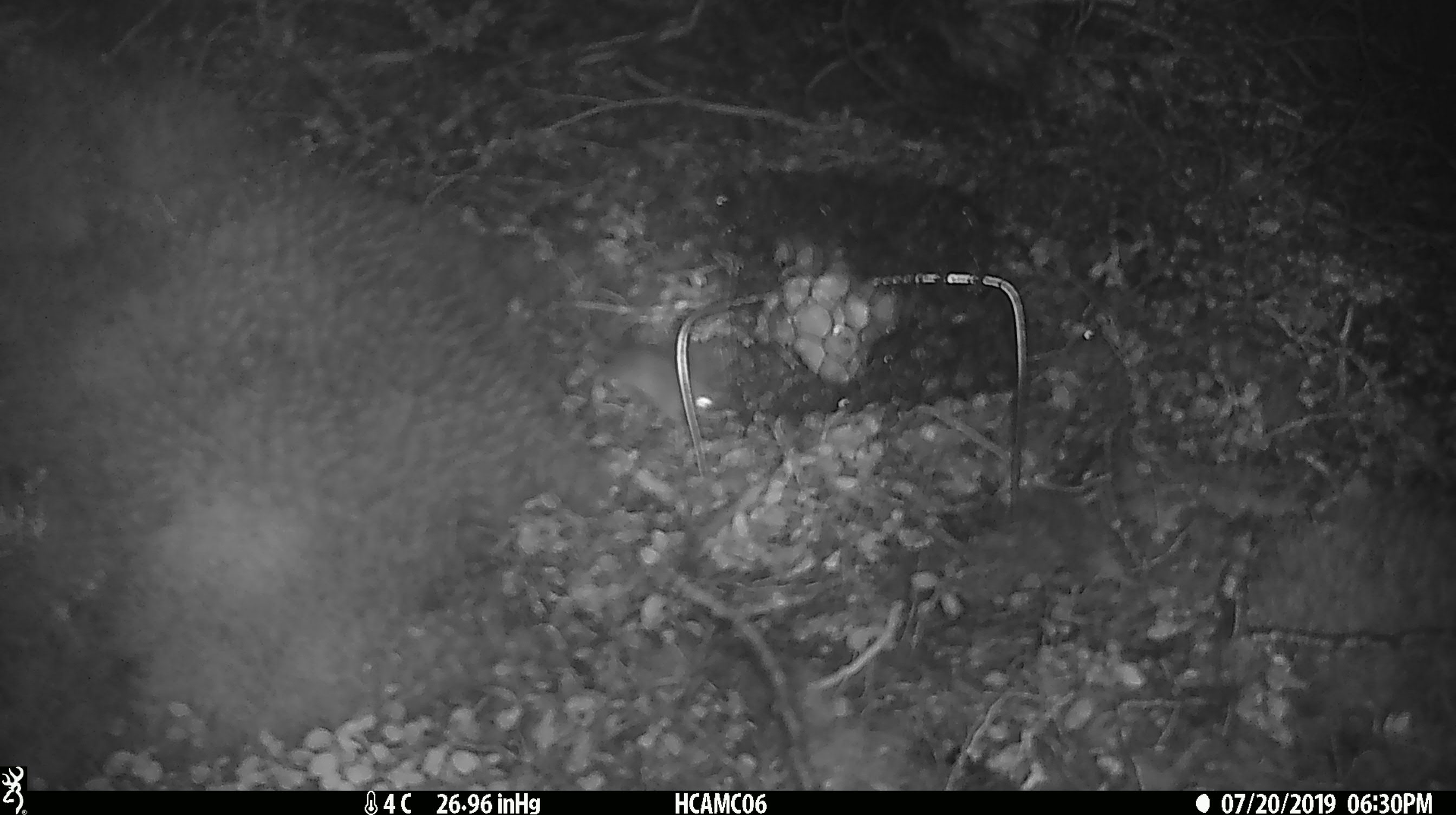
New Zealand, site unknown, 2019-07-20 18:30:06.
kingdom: Animalia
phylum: Chordata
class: Mammalia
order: Rodentia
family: Muridae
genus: Mus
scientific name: Mus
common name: mouse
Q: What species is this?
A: Mouse (Mus).